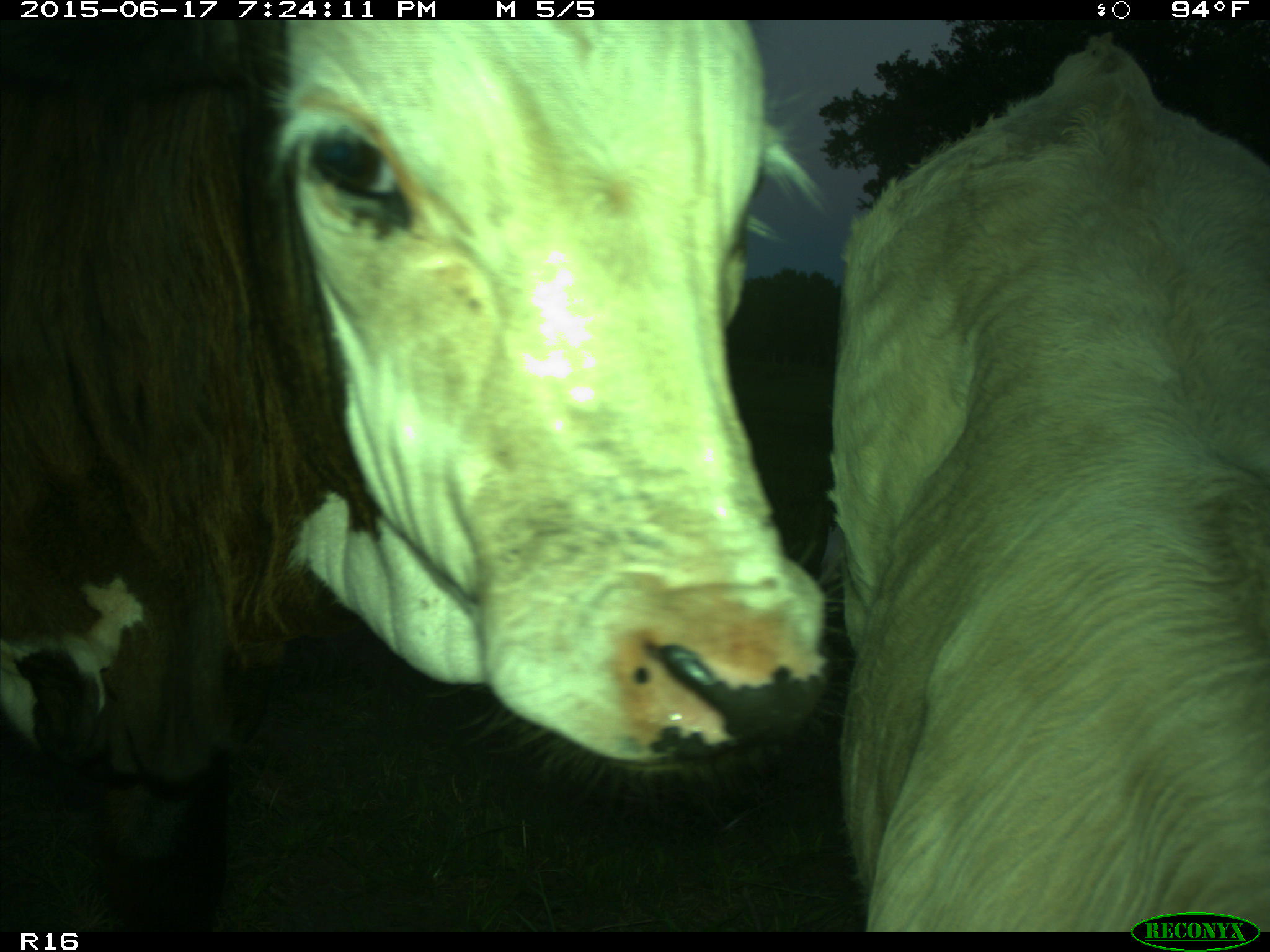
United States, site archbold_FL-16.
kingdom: Animalia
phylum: Chordata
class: Mammalia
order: Artiodactyla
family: Bovidae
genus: Bos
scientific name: Bos taurus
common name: domestic cow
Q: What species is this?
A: Bos taurus (domestic cow).